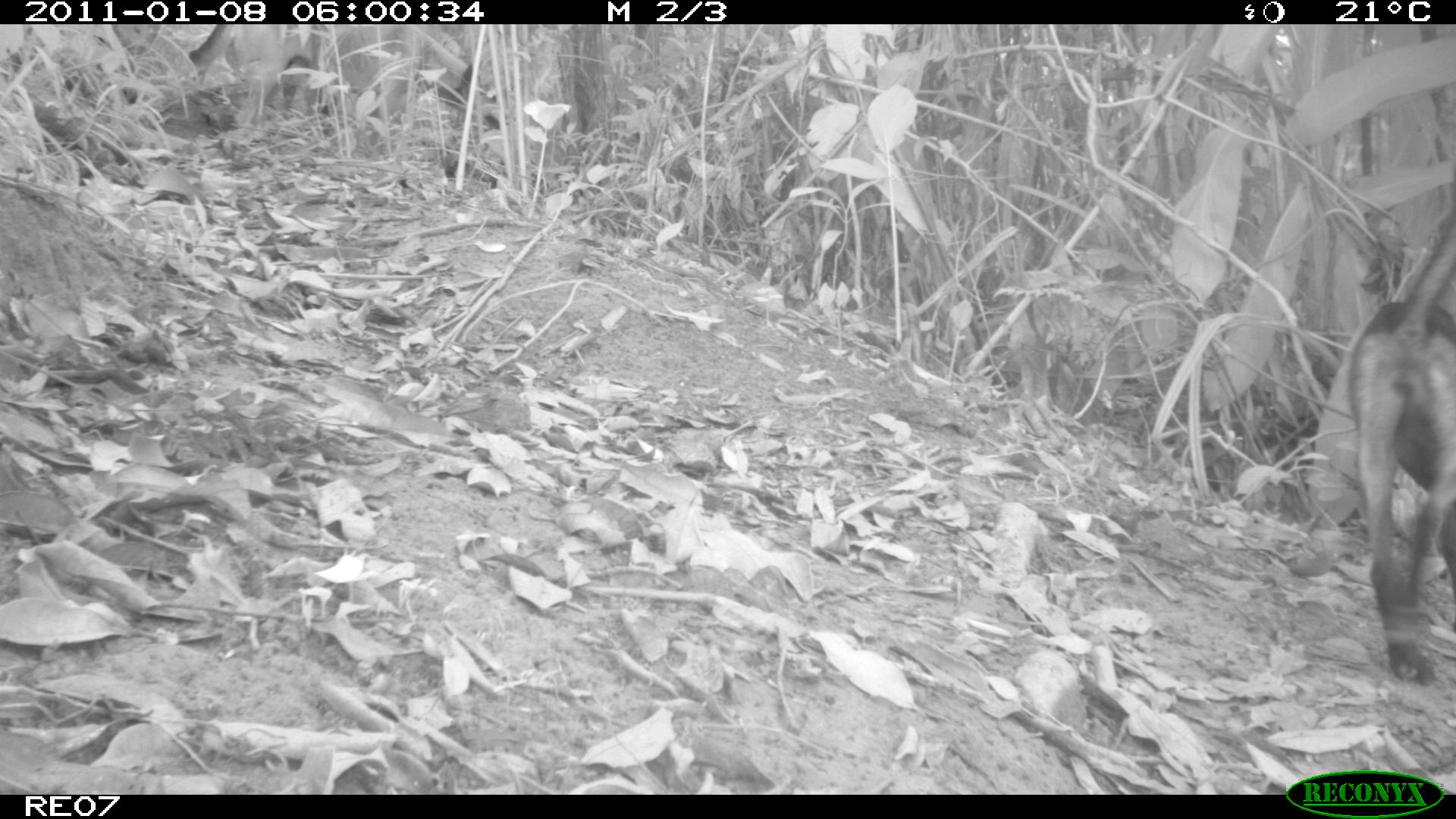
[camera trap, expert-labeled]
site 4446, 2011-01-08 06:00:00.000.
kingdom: Animalia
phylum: Chordata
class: Mammalia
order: Carnivora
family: Canidae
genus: Canis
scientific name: Canis familiaris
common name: domestic dog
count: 2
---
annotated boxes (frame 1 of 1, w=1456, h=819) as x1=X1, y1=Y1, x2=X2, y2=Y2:
canis familiaris: x1=1346, y1=218, x2=1456, y2=682